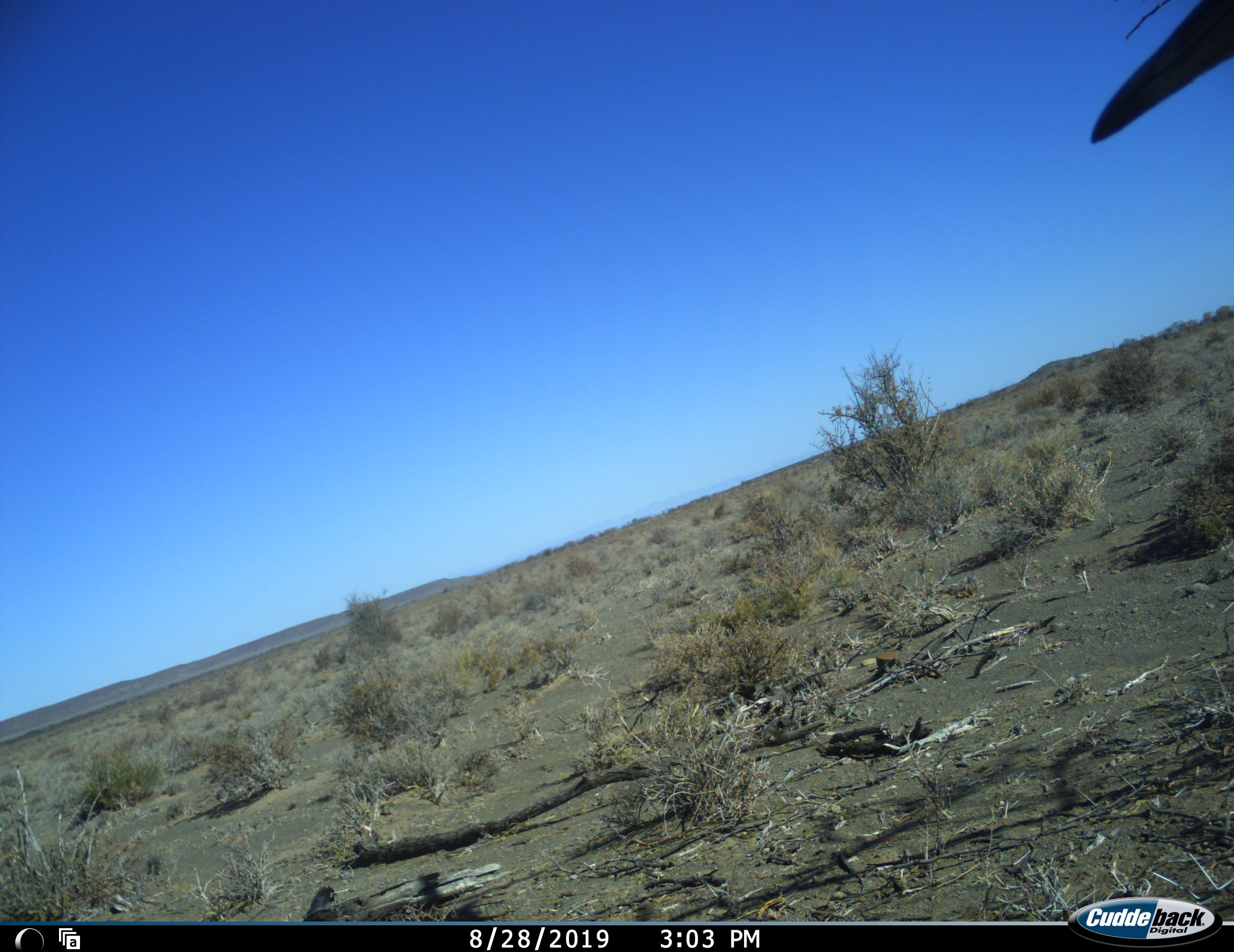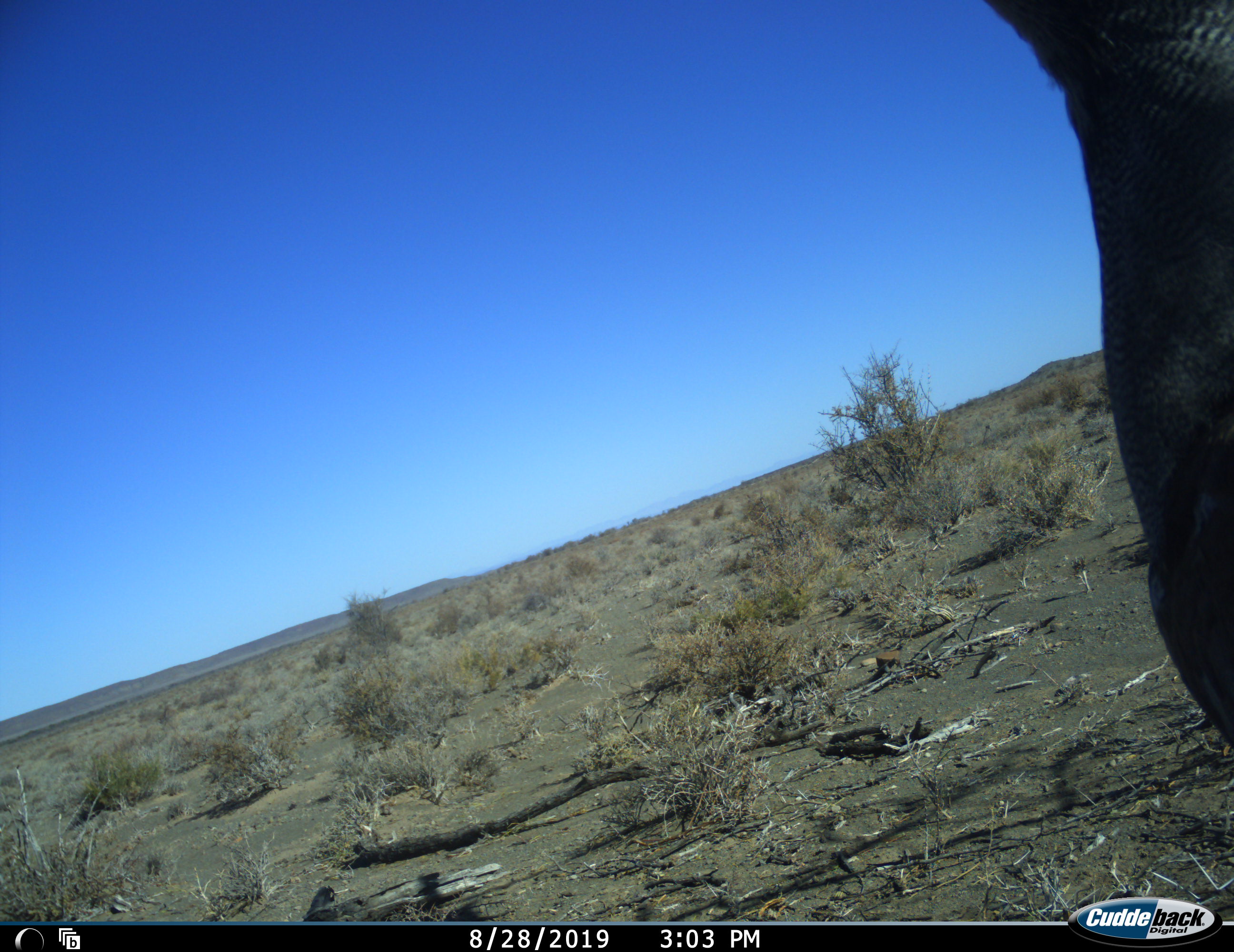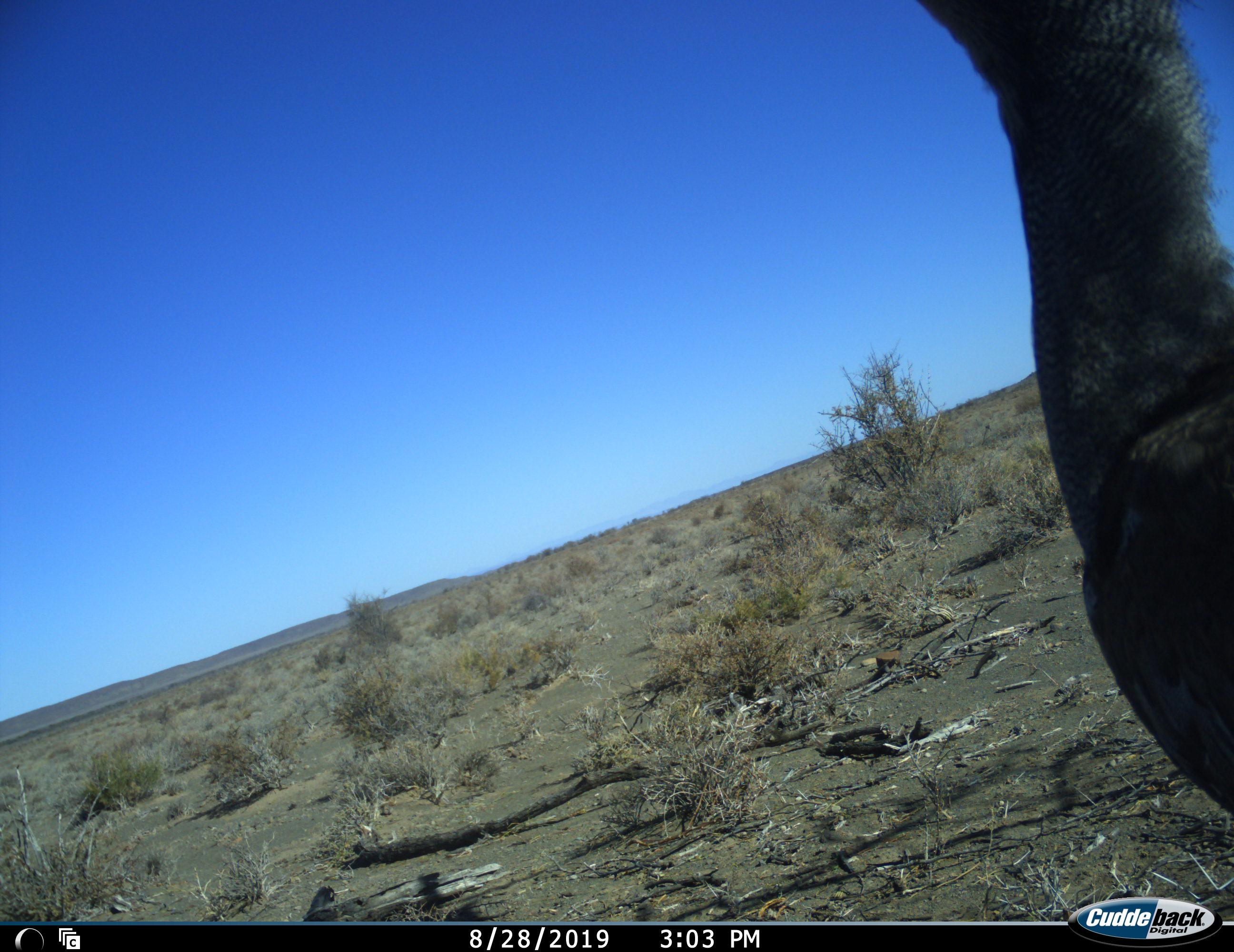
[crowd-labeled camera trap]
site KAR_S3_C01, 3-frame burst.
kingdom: Animalia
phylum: Chordata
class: Aves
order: Otidiformes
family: Otididae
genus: Ardeotis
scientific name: Ardeotis kori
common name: kori bustard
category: bustardkori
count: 1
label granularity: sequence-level